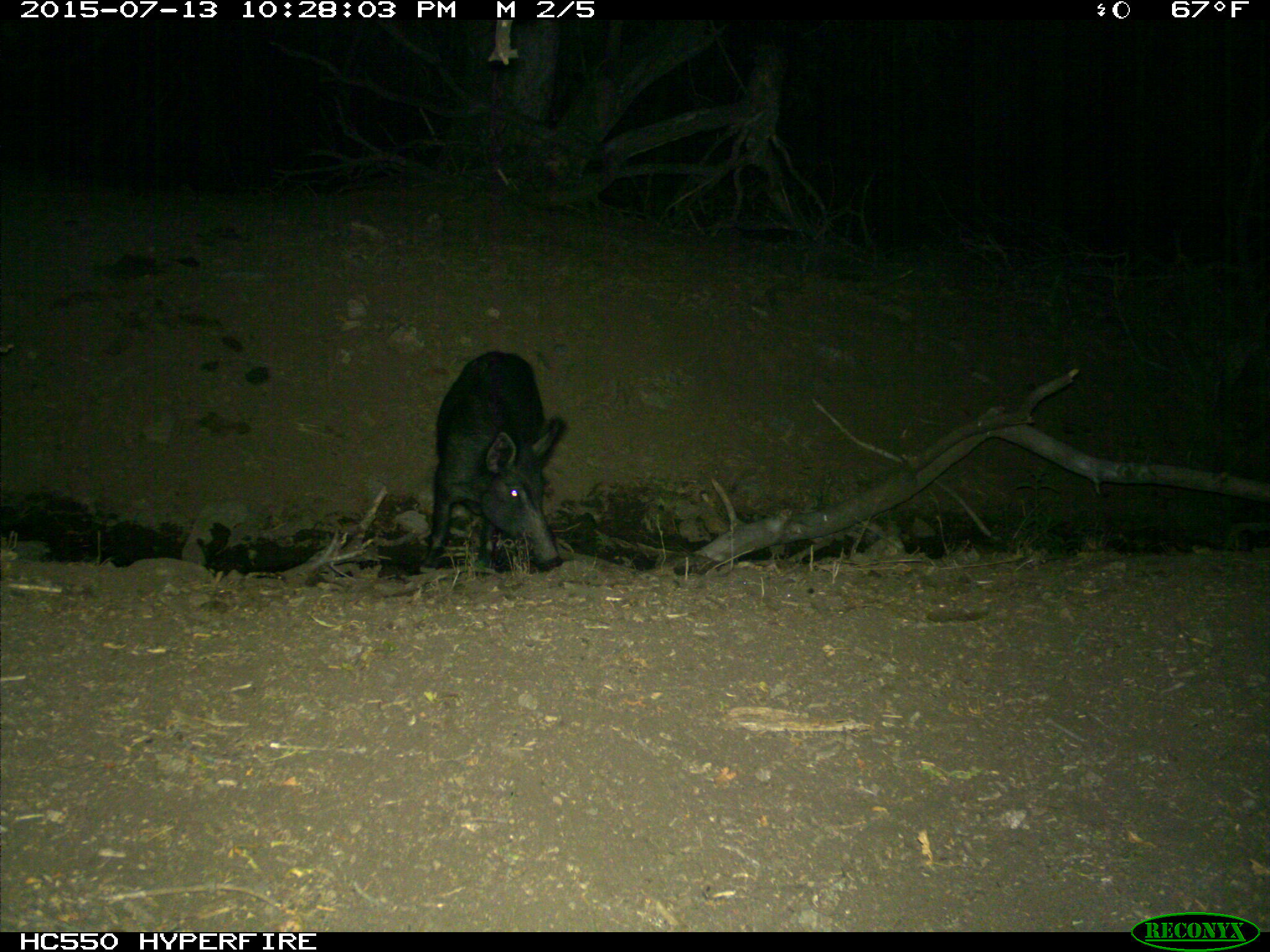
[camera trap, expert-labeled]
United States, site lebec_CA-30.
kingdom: Animalia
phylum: Chordata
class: Mammalia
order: Artiodactyla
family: Suidae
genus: Sus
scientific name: Sus scrofa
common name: wild boar